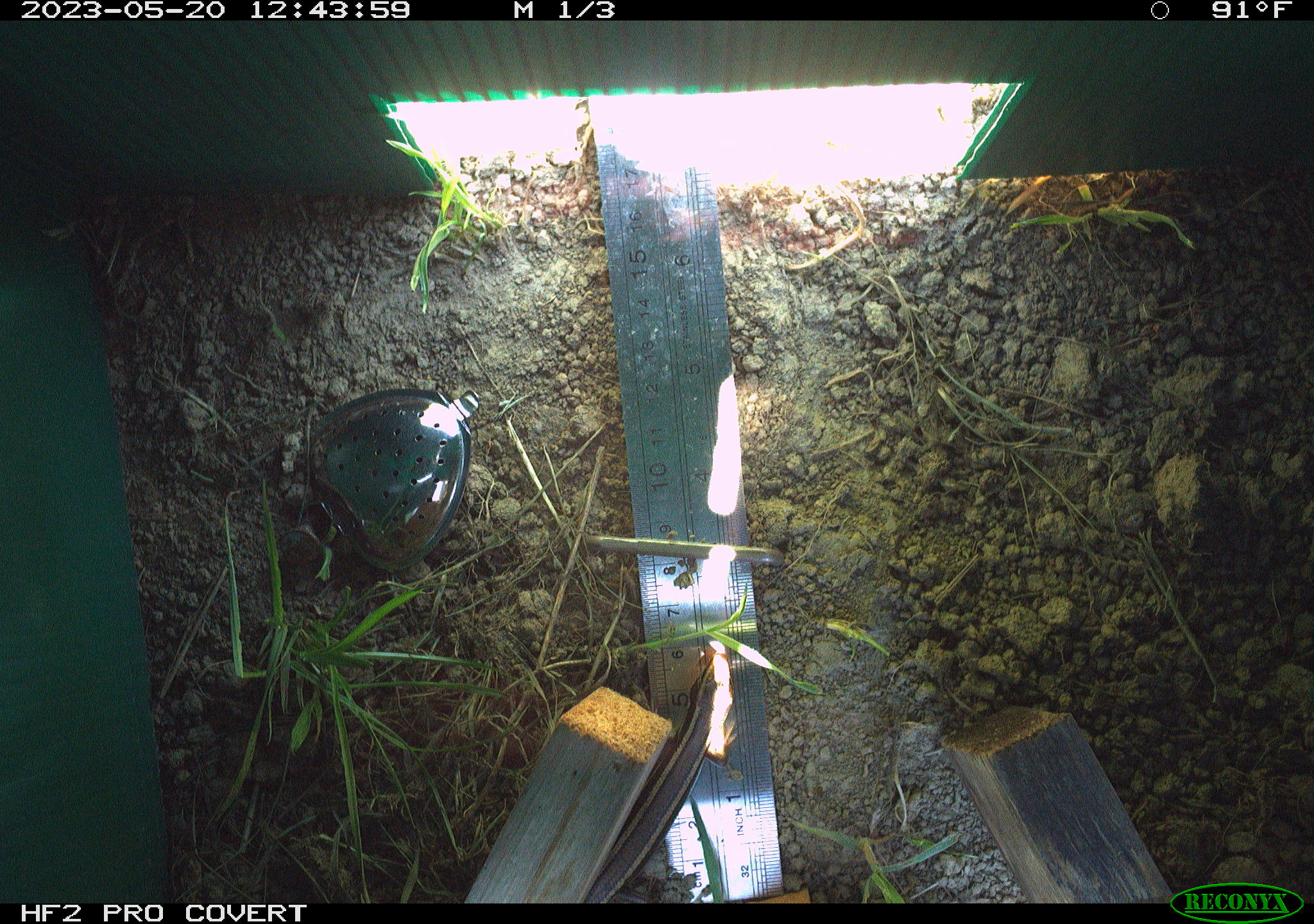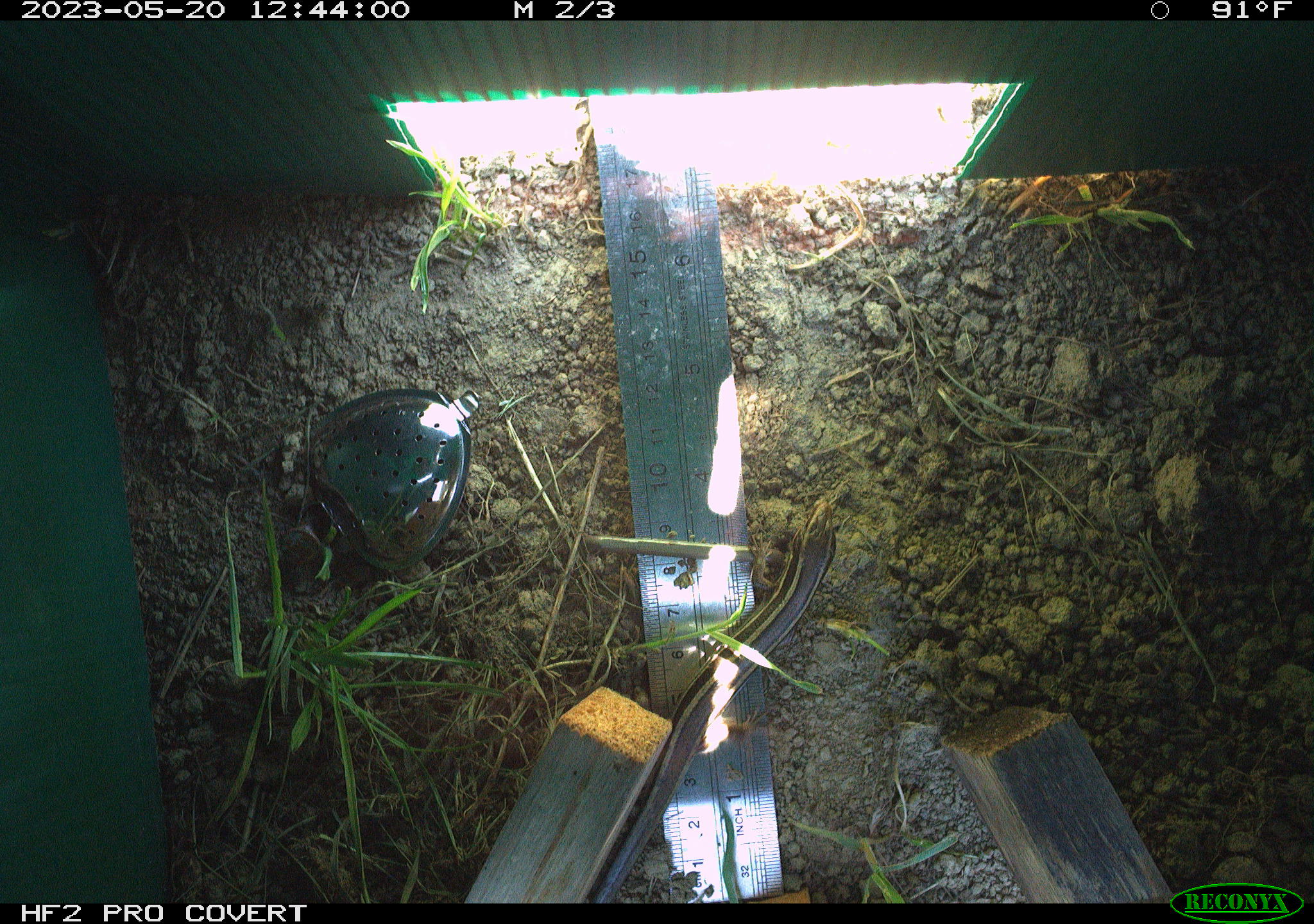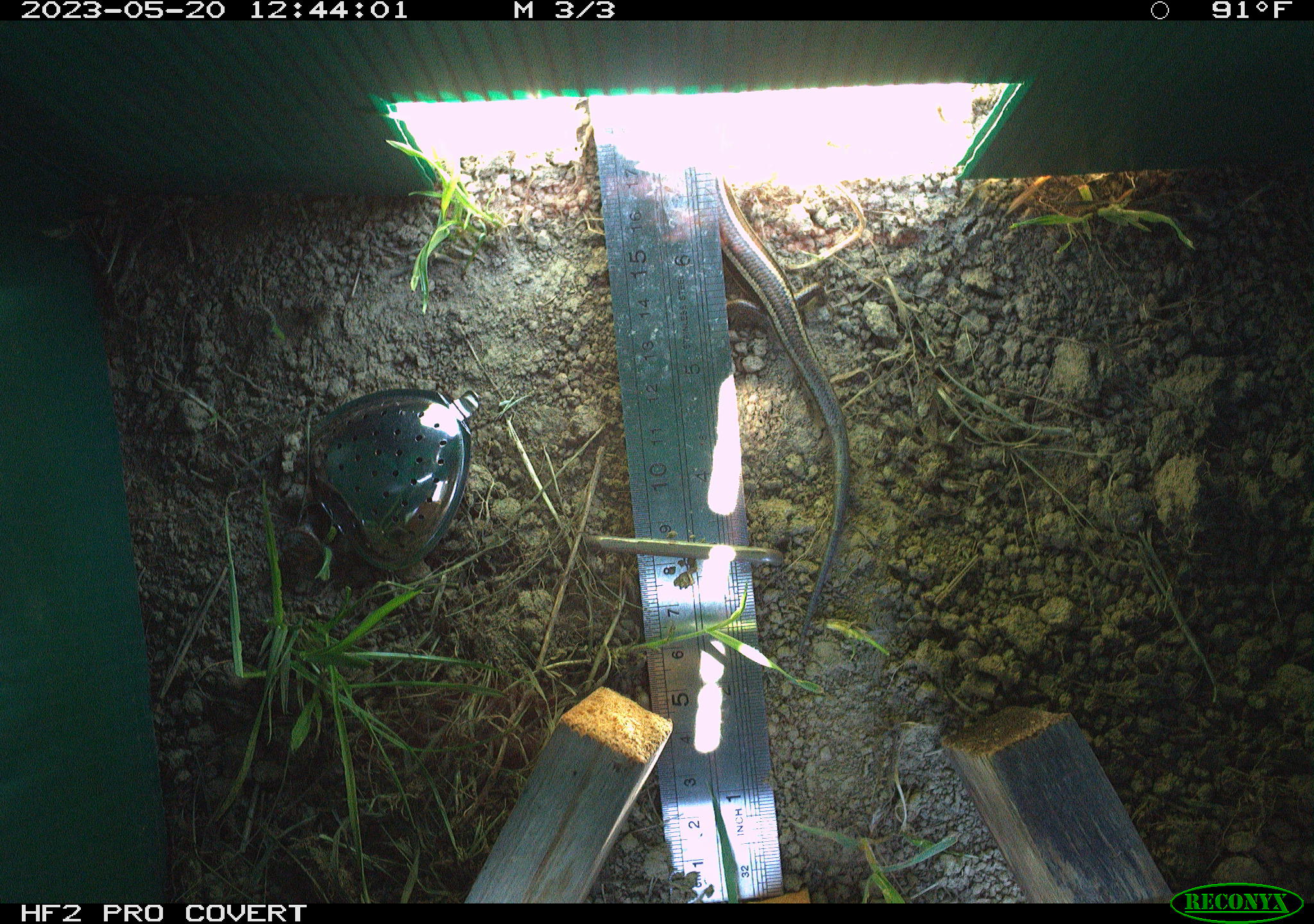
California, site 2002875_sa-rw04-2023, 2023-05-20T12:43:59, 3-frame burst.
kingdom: Animalia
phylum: Chordata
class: Reptilia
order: Squamata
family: Scincidae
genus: Plestiodon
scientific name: Plestiodon skiltonianus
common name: western skink